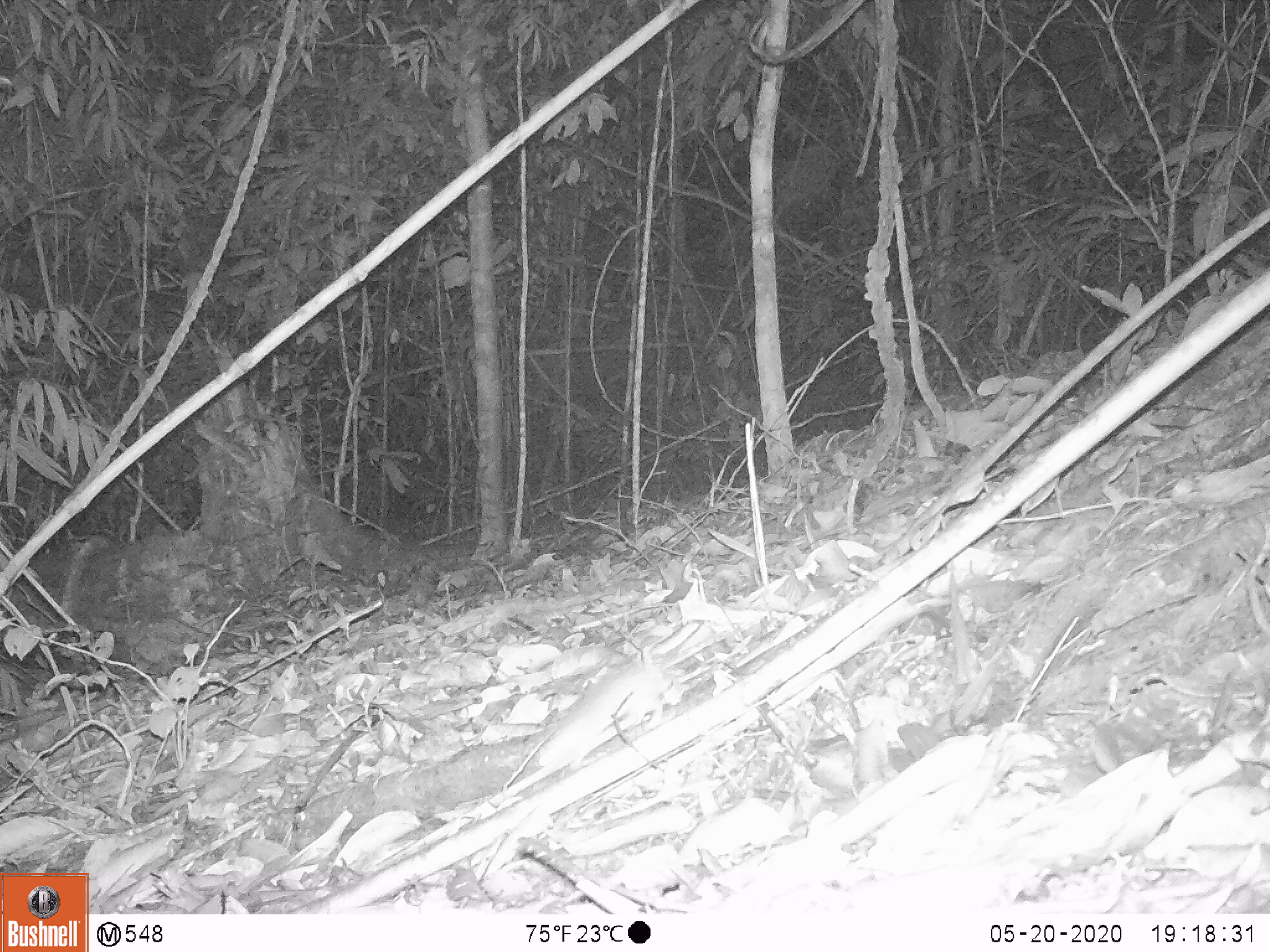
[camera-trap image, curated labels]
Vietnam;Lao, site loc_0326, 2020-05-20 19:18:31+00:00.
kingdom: Animalia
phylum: Chordata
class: Mammalia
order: Rodentia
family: Muridae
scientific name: Muridae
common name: old-world mice and rats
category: unidentified murid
Unidentified murid (old-world mice and rats) (Muridae). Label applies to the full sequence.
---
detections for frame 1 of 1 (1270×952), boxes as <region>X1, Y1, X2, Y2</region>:
unidentified murid: <region>539, 663, 667, 769</region>